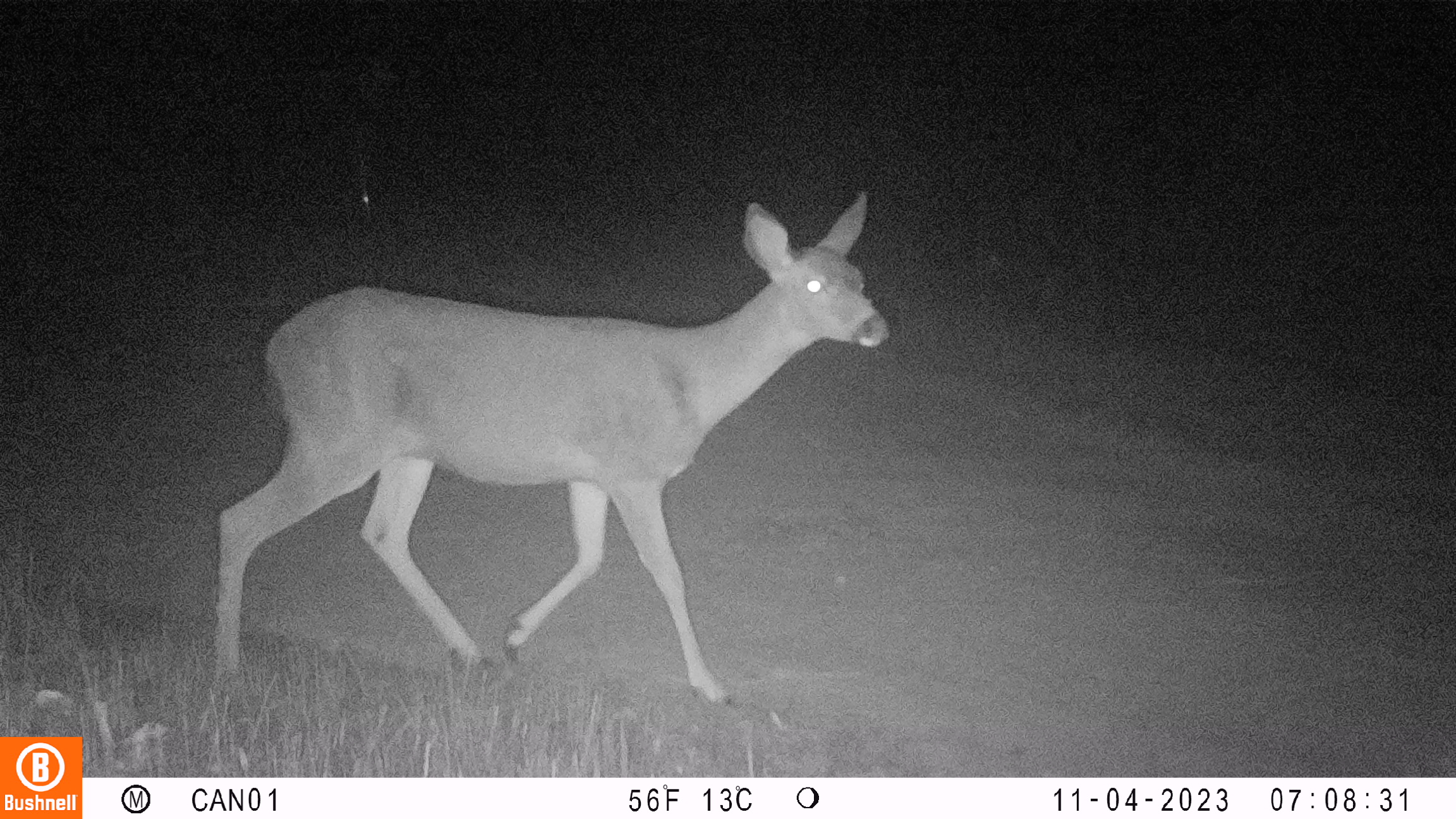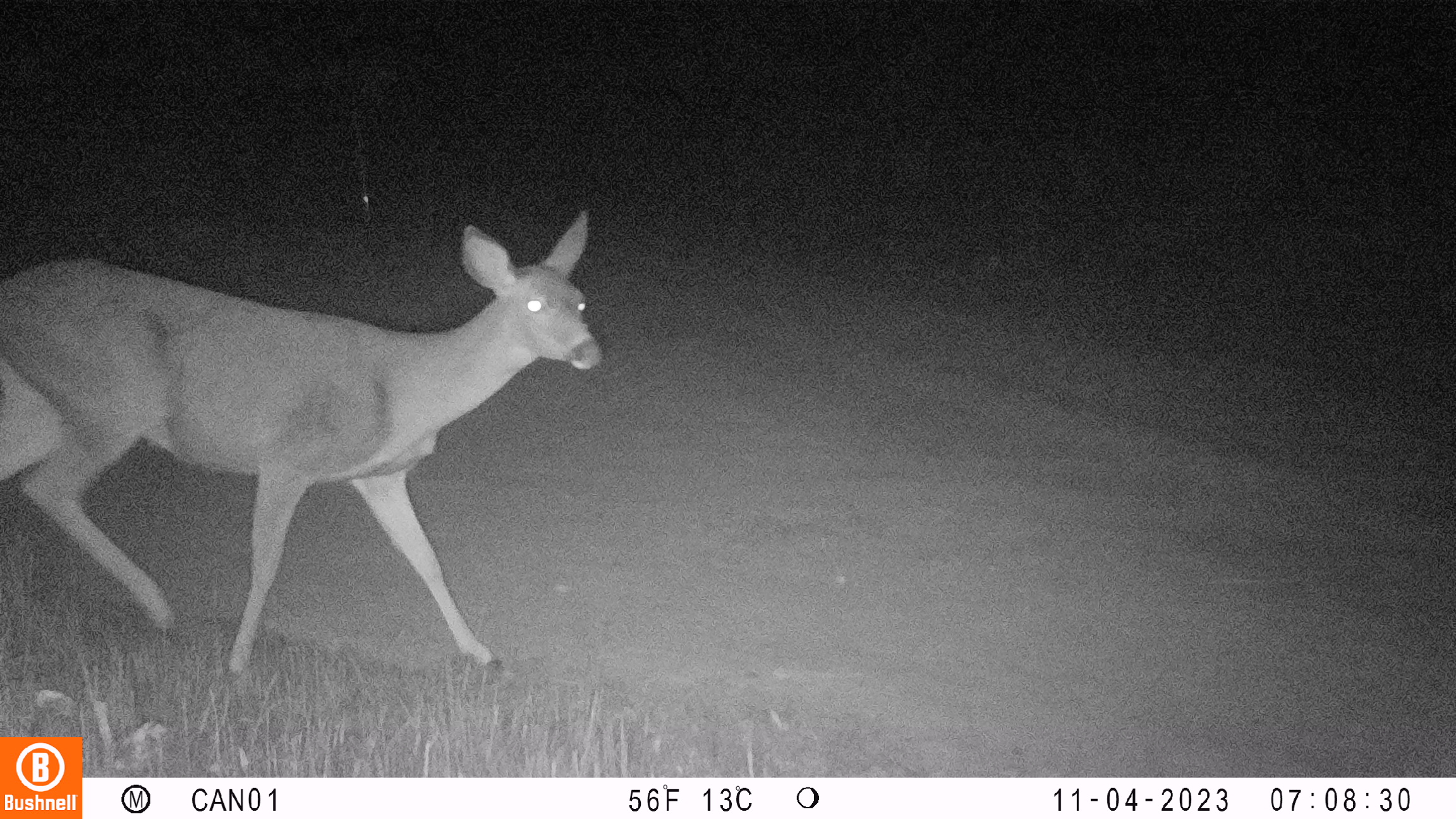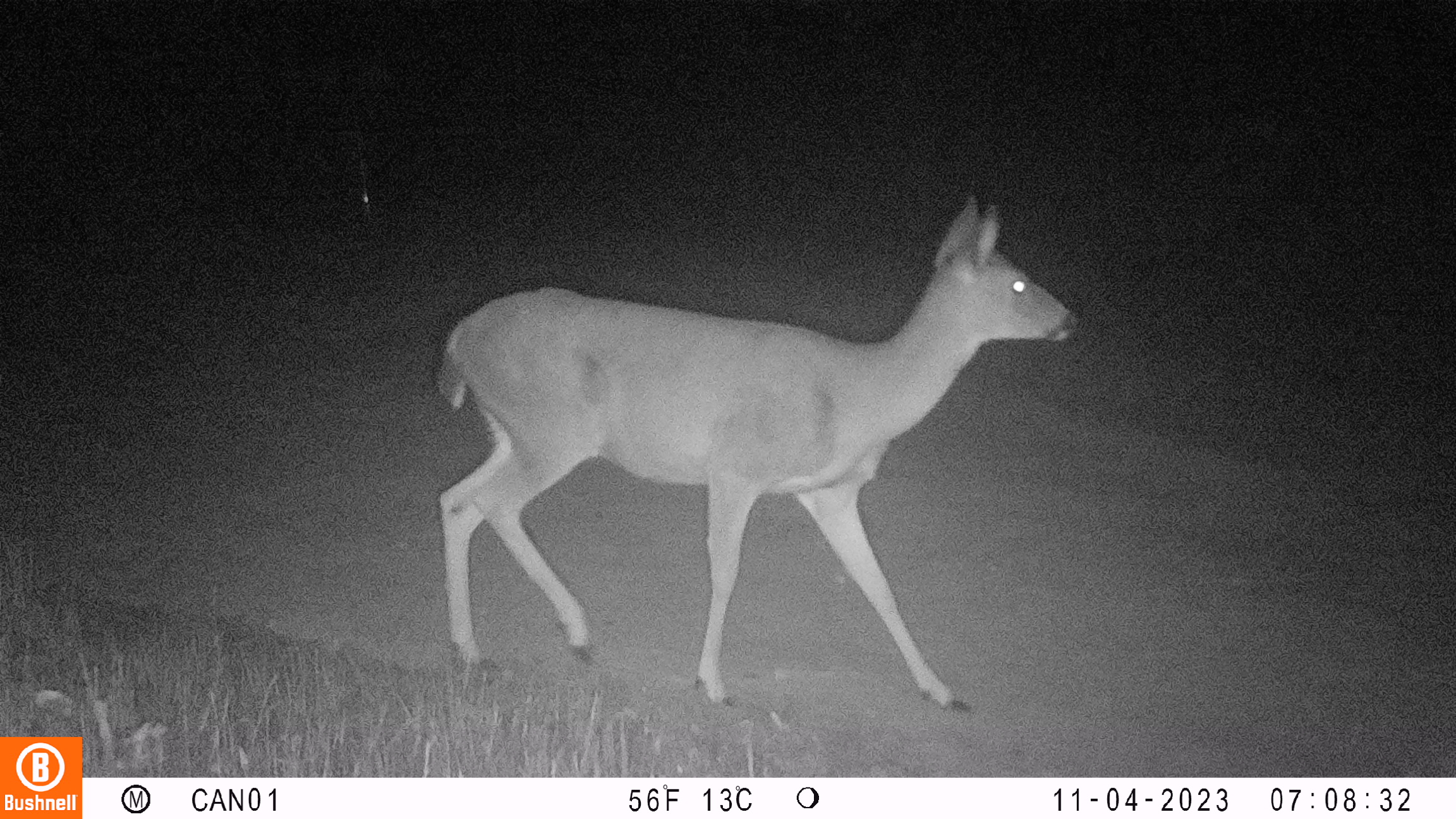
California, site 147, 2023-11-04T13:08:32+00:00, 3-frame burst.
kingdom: Animalia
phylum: Chordata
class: Mammalia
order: Artiodactyla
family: Cervidae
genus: Odocoileus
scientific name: Odocoileus hemionus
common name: mule deer